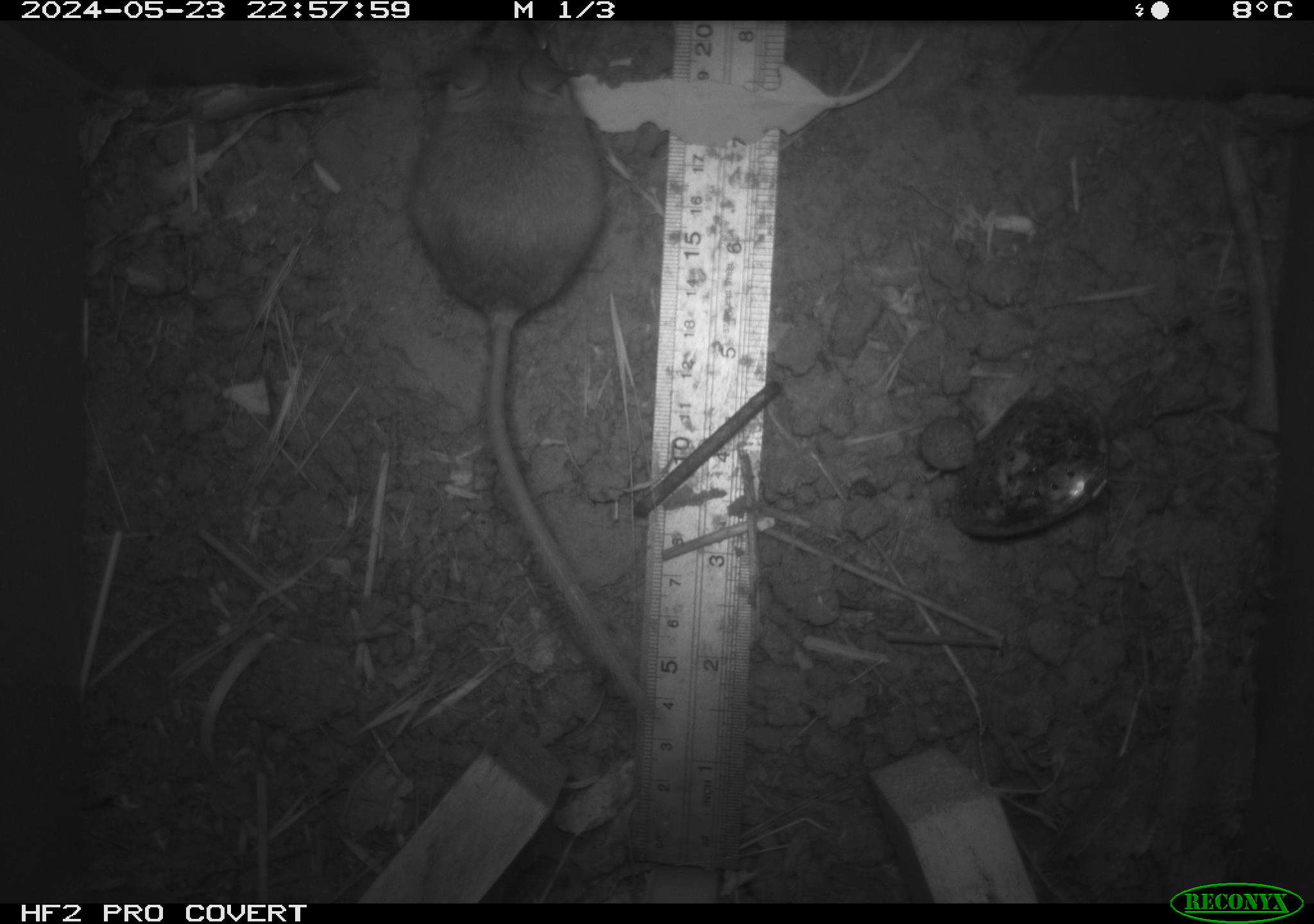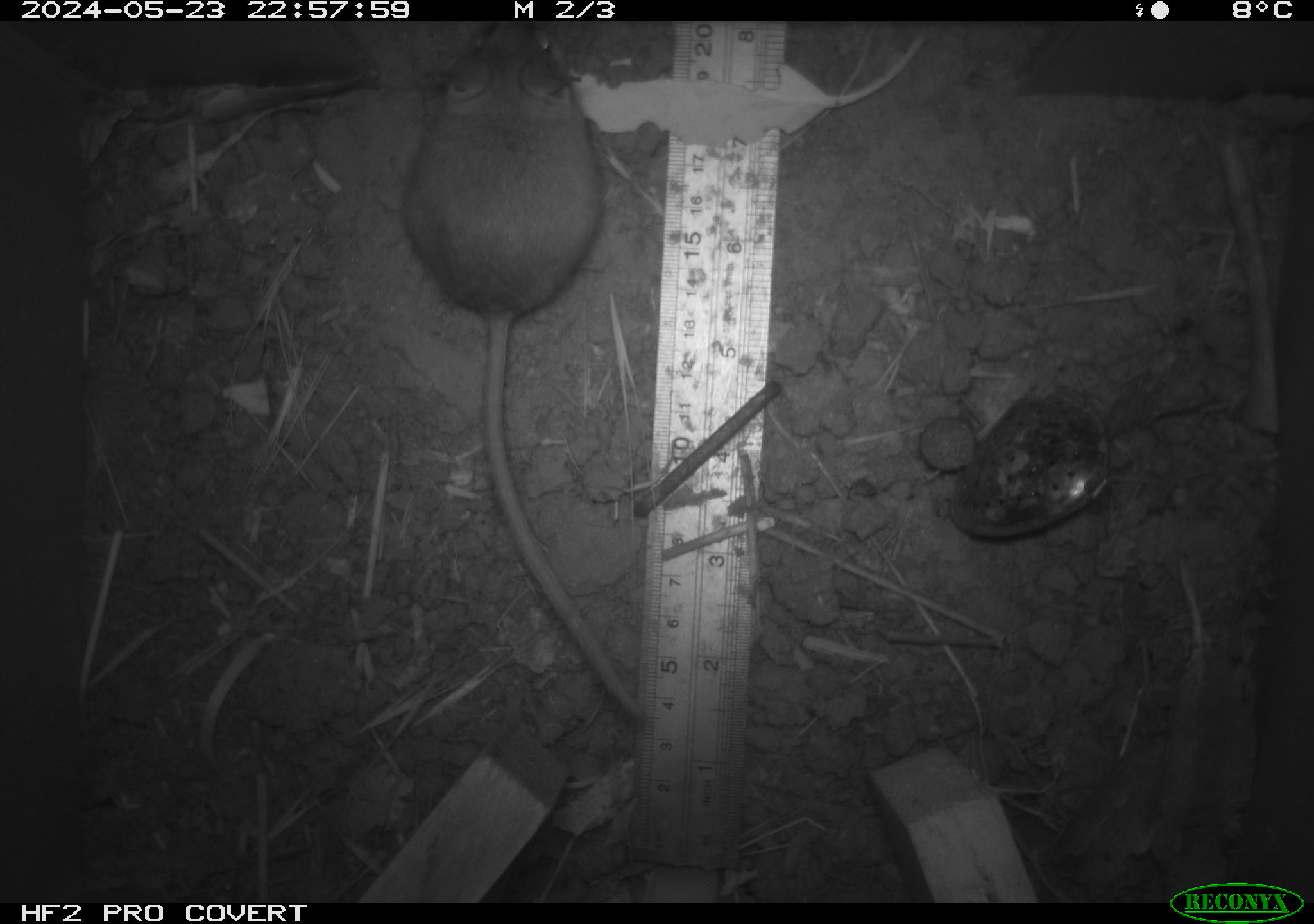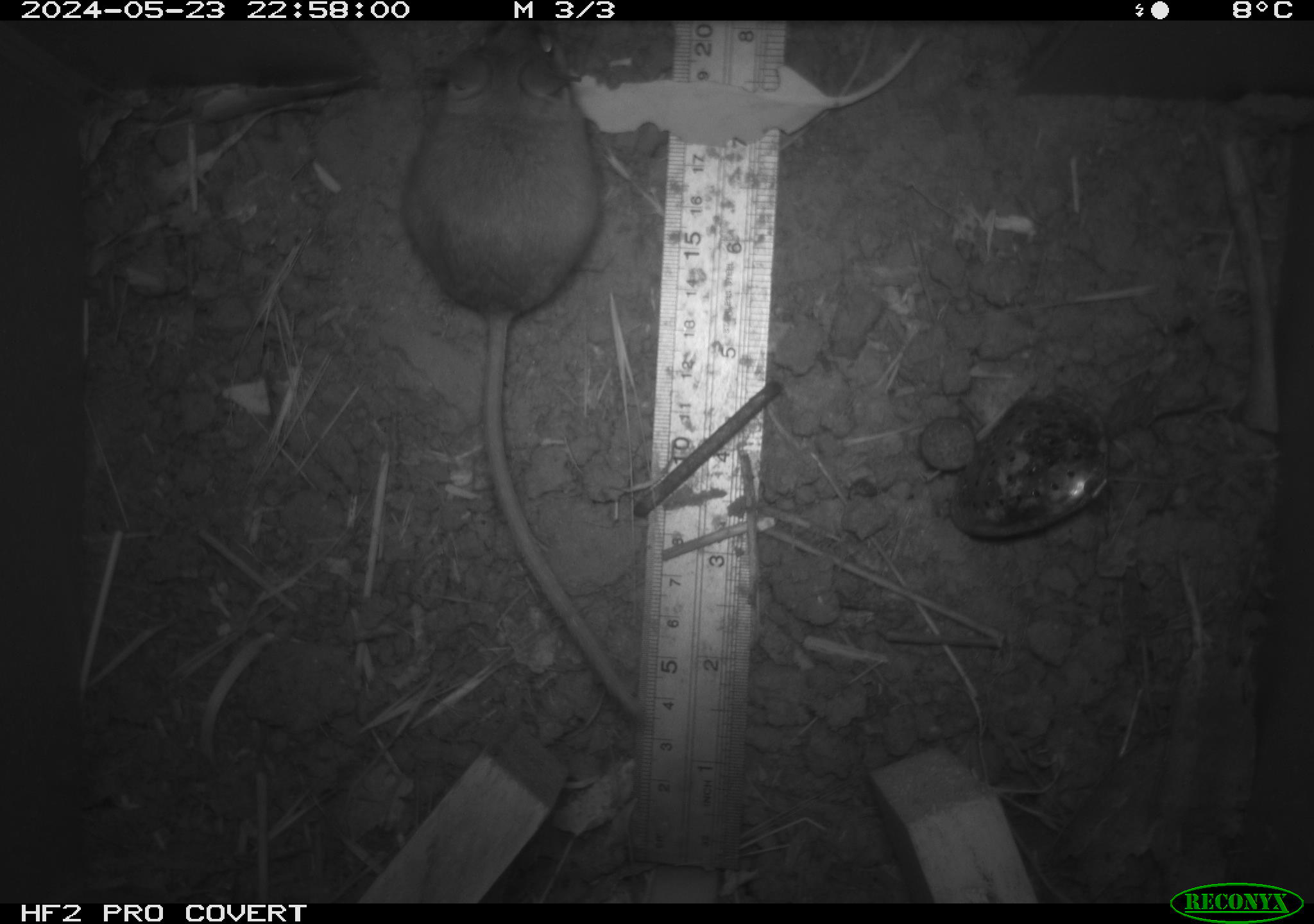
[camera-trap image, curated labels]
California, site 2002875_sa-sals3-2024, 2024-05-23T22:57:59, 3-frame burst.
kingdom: Animalia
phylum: Chordata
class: Mammalia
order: Rodentia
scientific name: Rodentia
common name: mouse species